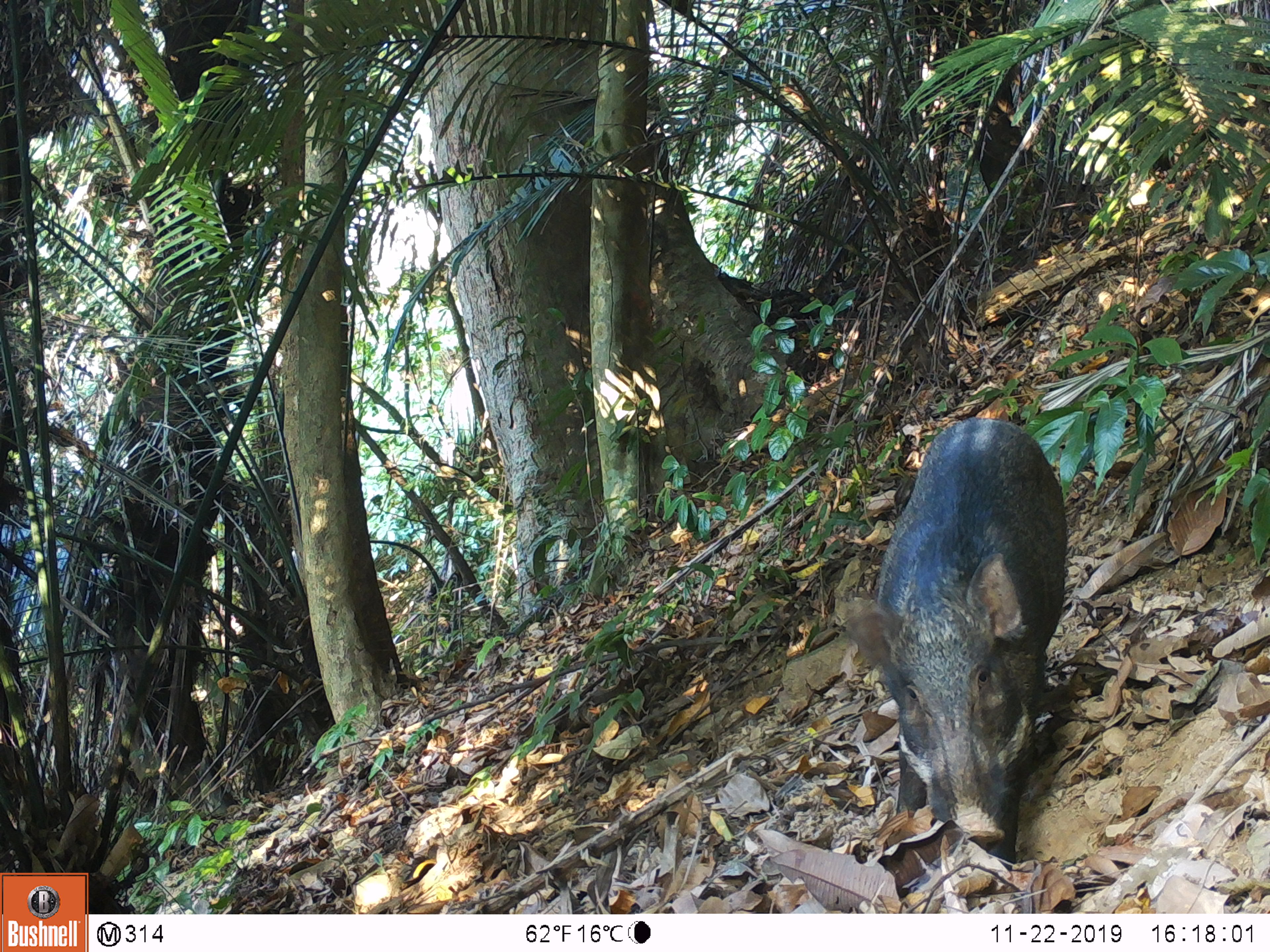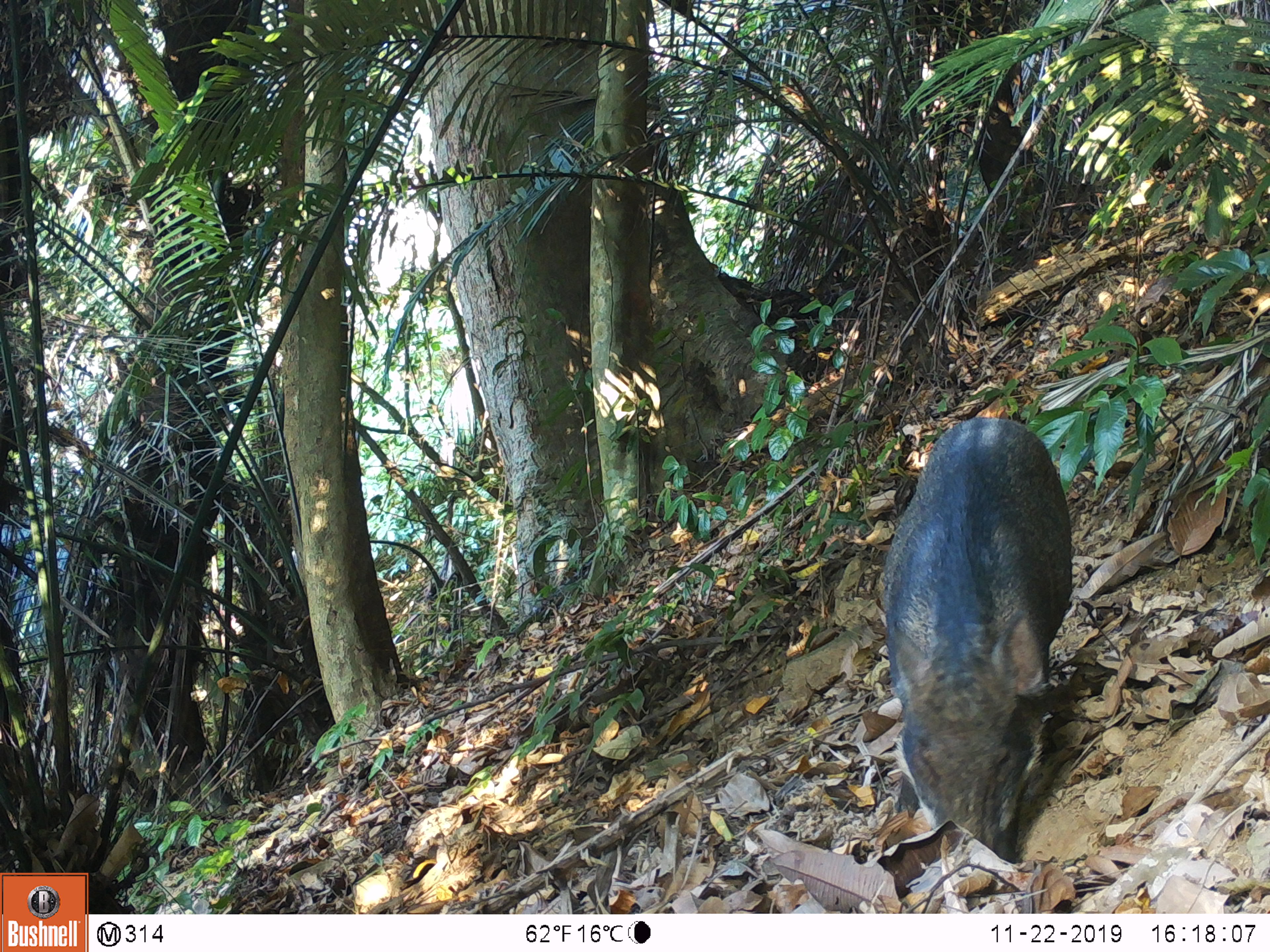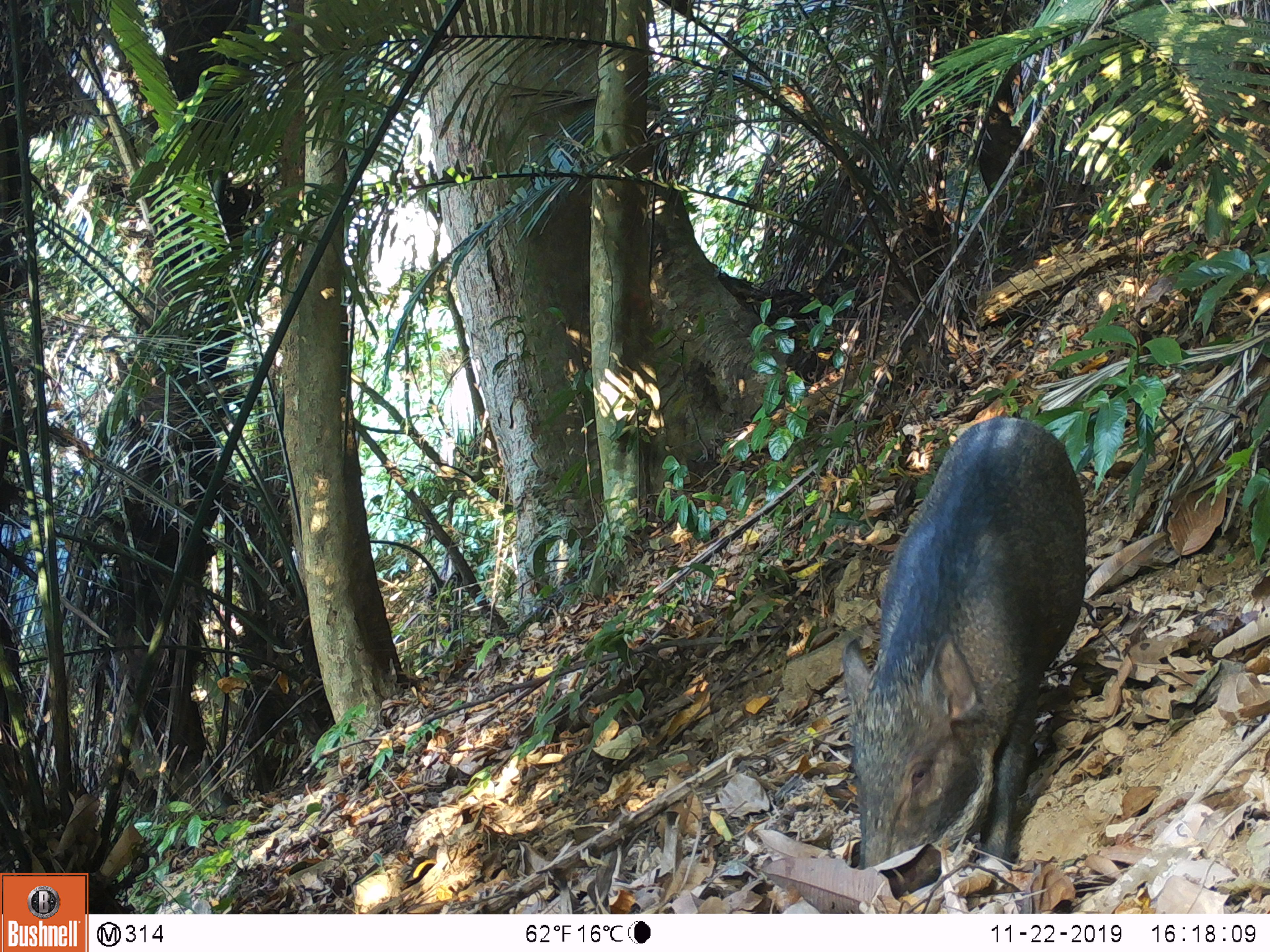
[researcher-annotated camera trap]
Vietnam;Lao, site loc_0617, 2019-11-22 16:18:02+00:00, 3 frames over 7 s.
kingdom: Animalia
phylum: Chordata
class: Mammalia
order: Artiodactyla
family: Suidae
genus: Sus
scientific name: Sus scrofa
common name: eurasian wild pig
Eurasian wild pig (Sus scrofa). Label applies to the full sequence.